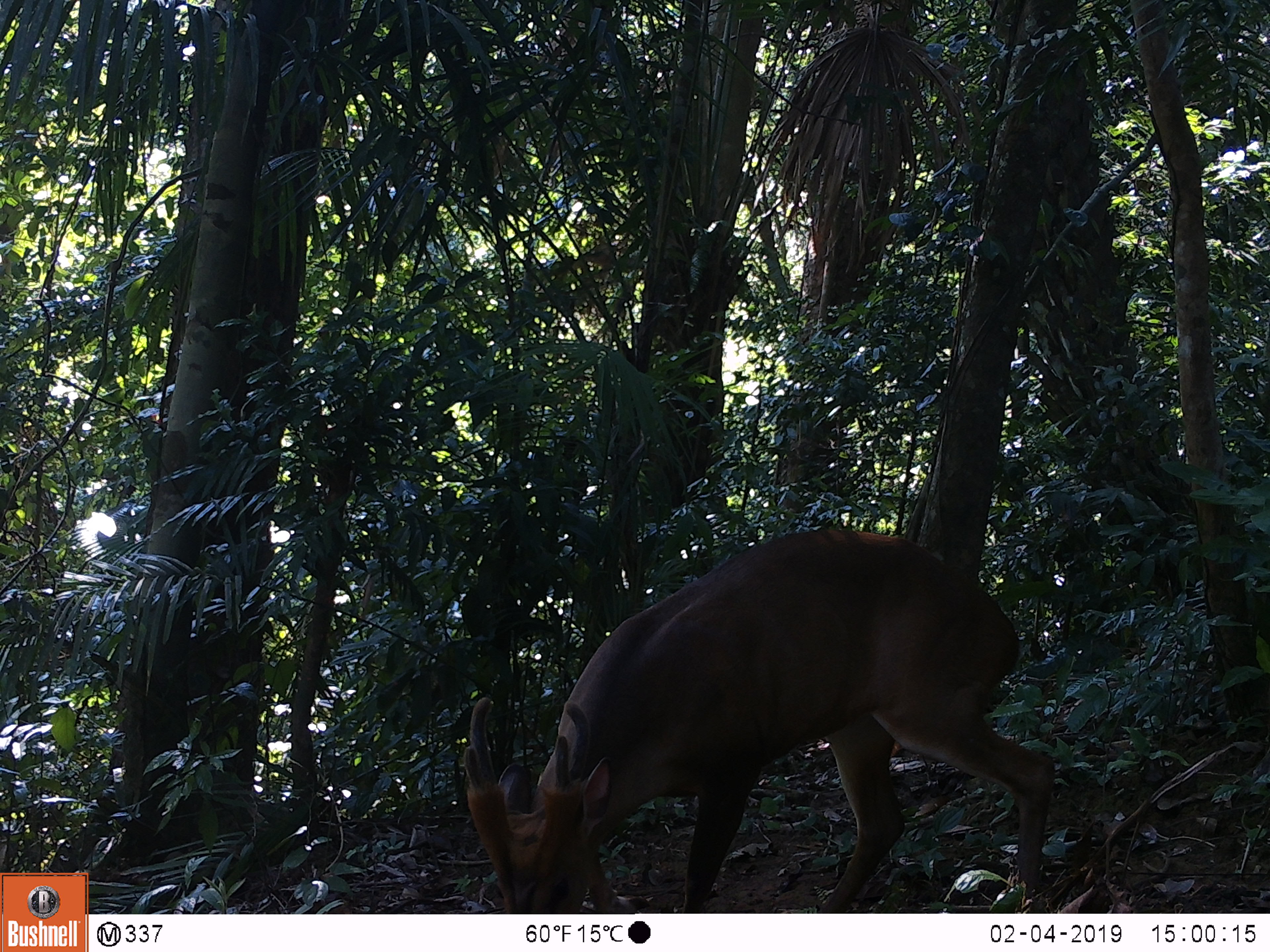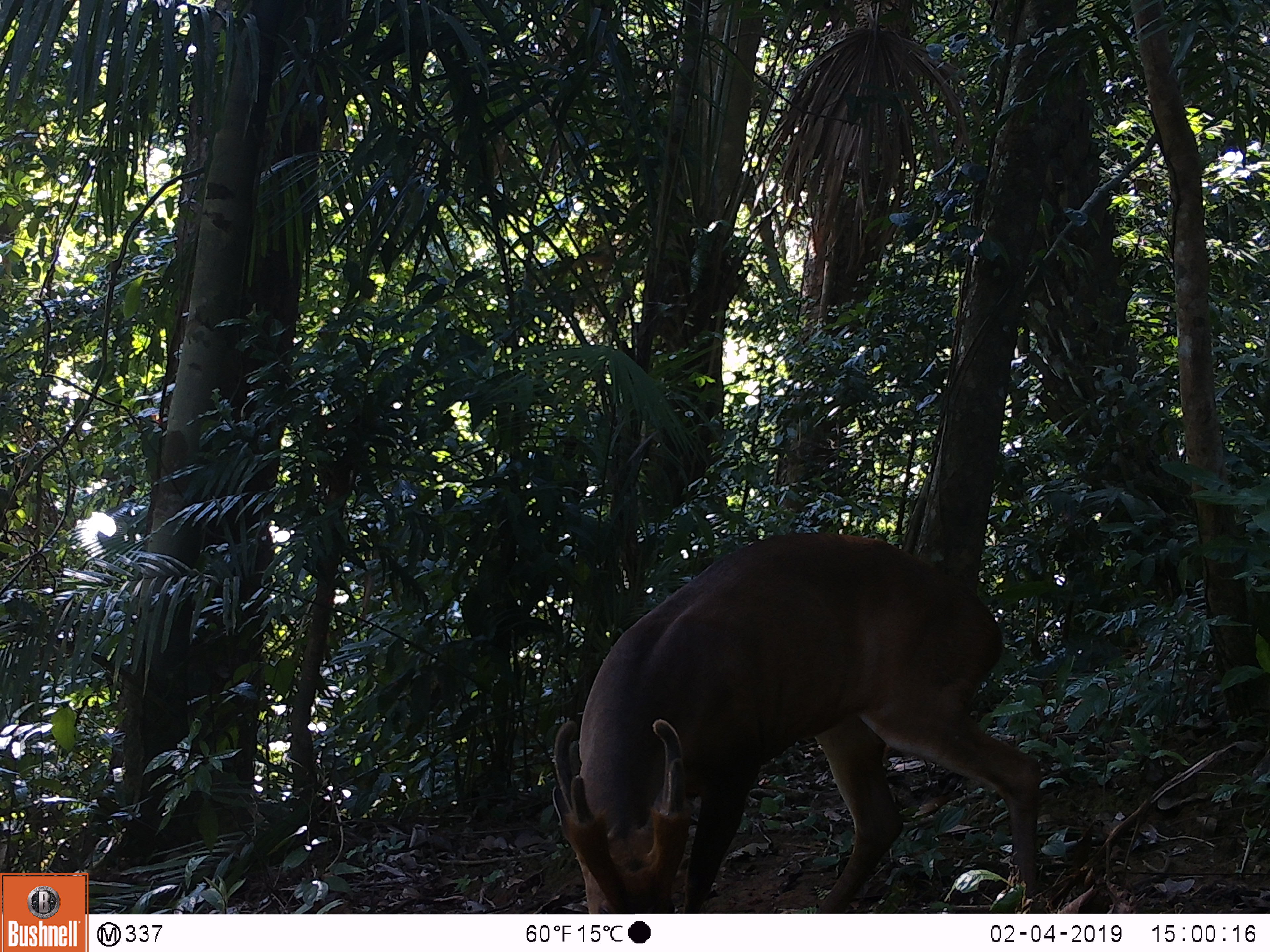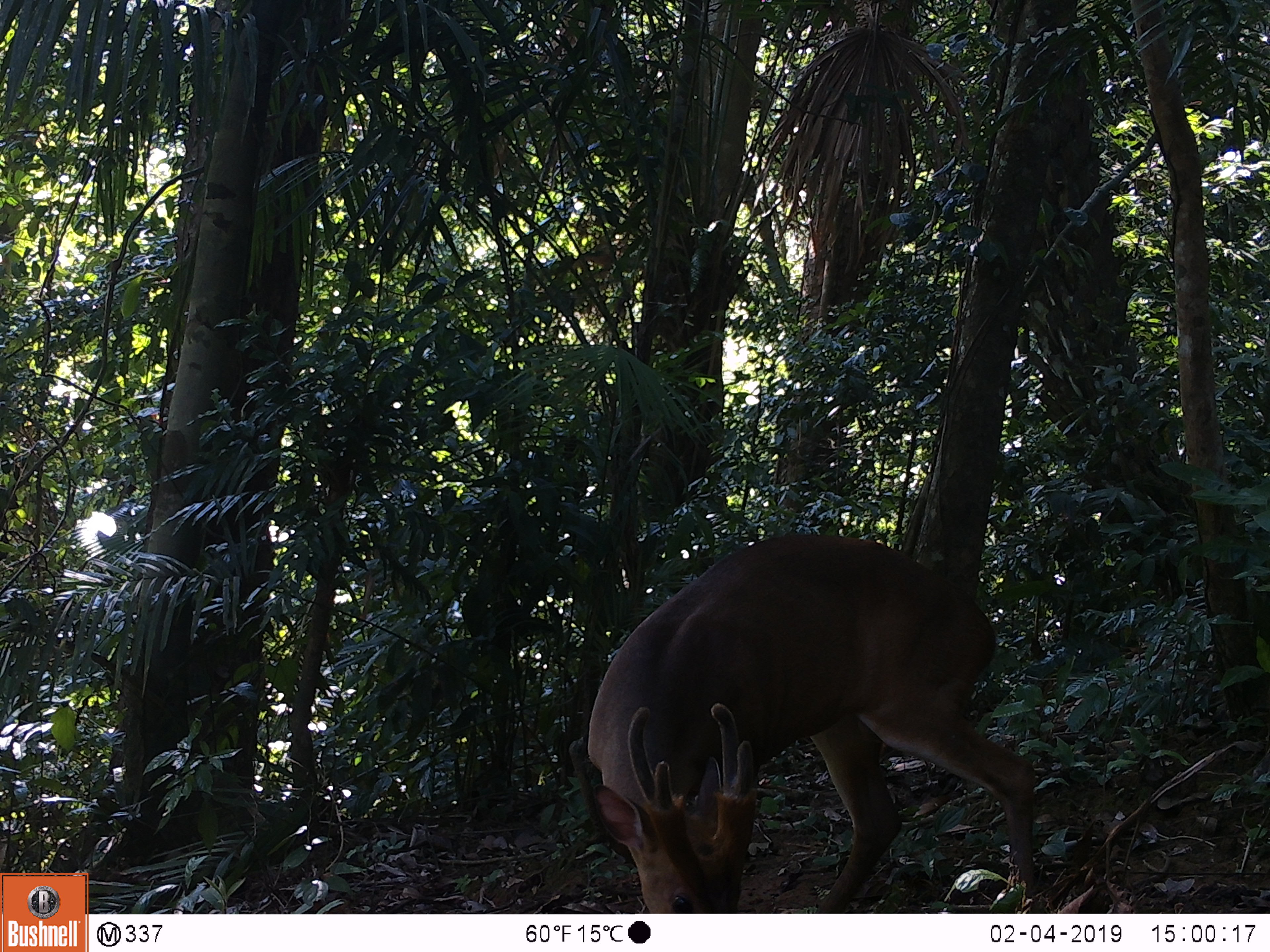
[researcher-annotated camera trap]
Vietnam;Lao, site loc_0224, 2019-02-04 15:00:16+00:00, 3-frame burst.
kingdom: Animalia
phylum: Chordata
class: Mammalia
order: Artiodactyla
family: Cervidae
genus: Muntiacus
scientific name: Muntiacus vuquangensis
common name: large-antlered muntjac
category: large antlered muntjac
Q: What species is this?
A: Large antlered muntjac (large-antlered muntjac) (Muntiacus vuquangensis).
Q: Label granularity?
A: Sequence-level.